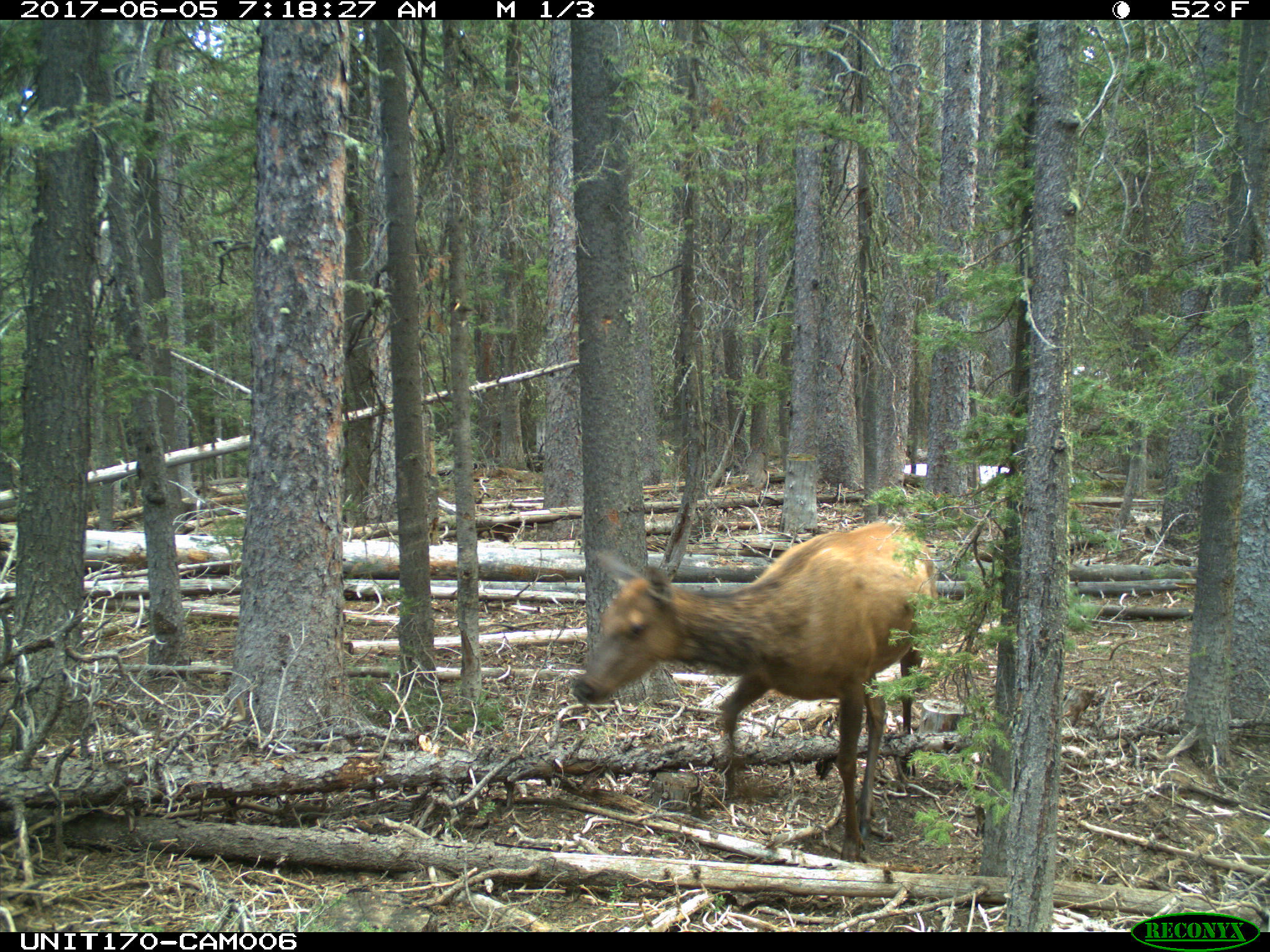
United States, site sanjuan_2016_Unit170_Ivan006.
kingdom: Animalia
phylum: Chordata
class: Mammalia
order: Artiodactyla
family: Cervidae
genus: Cervus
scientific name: Cervus elaphus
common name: red deer